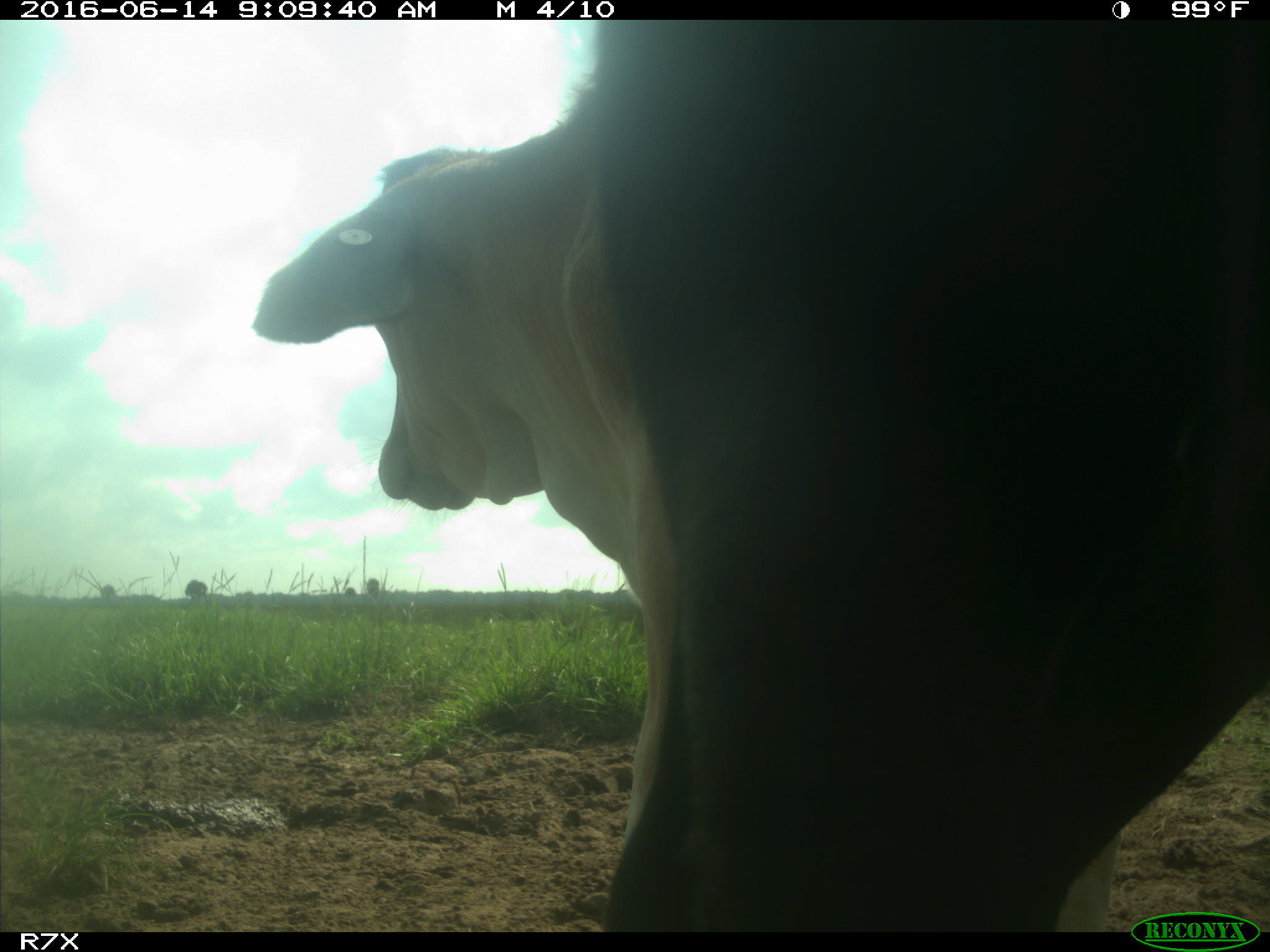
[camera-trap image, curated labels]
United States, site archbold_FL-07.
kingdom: Animalia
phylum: Chordata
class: Mammalia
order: Artiodactyla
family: Bovidae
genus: Bos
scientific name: Bos taurus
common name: domestic cow